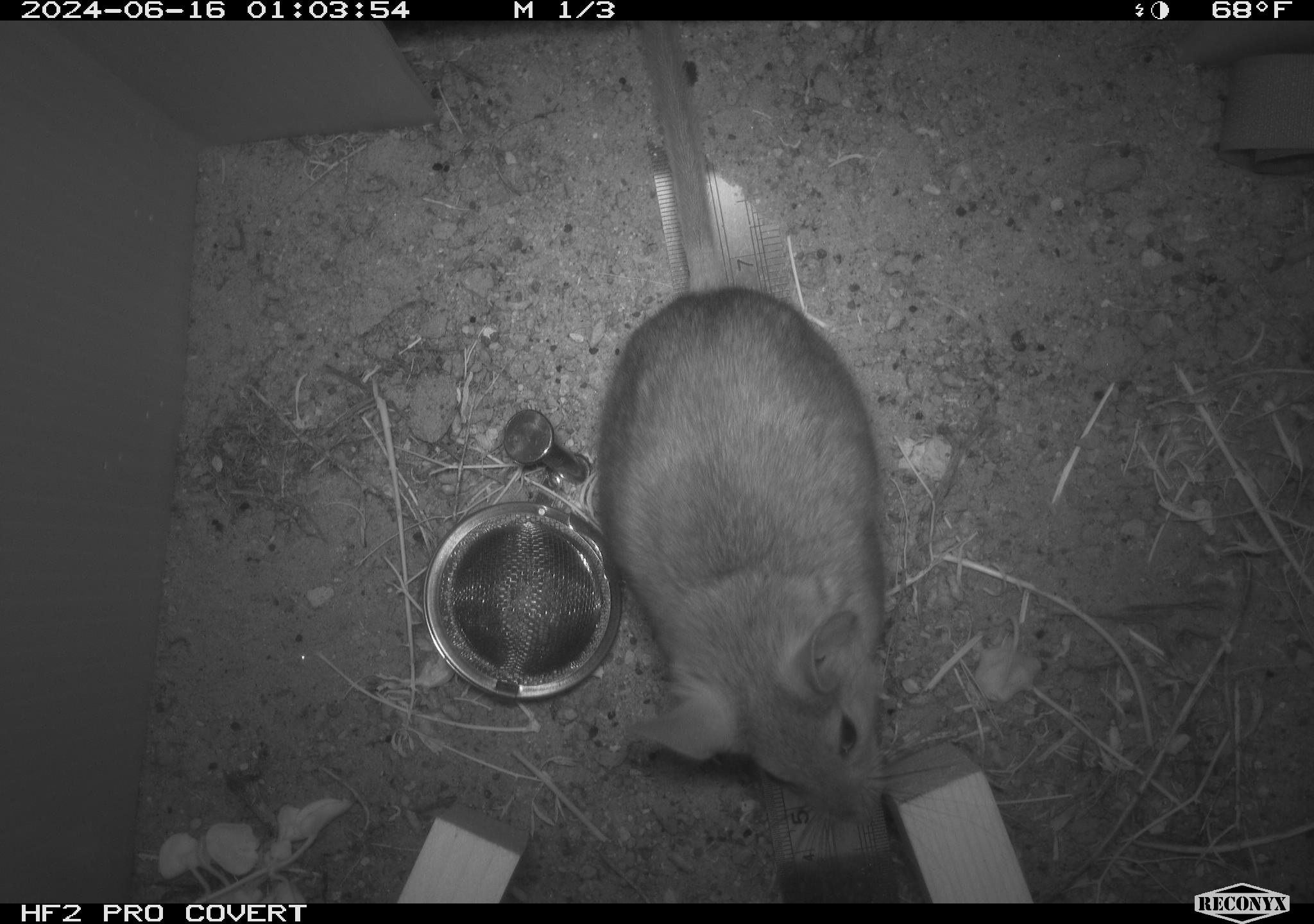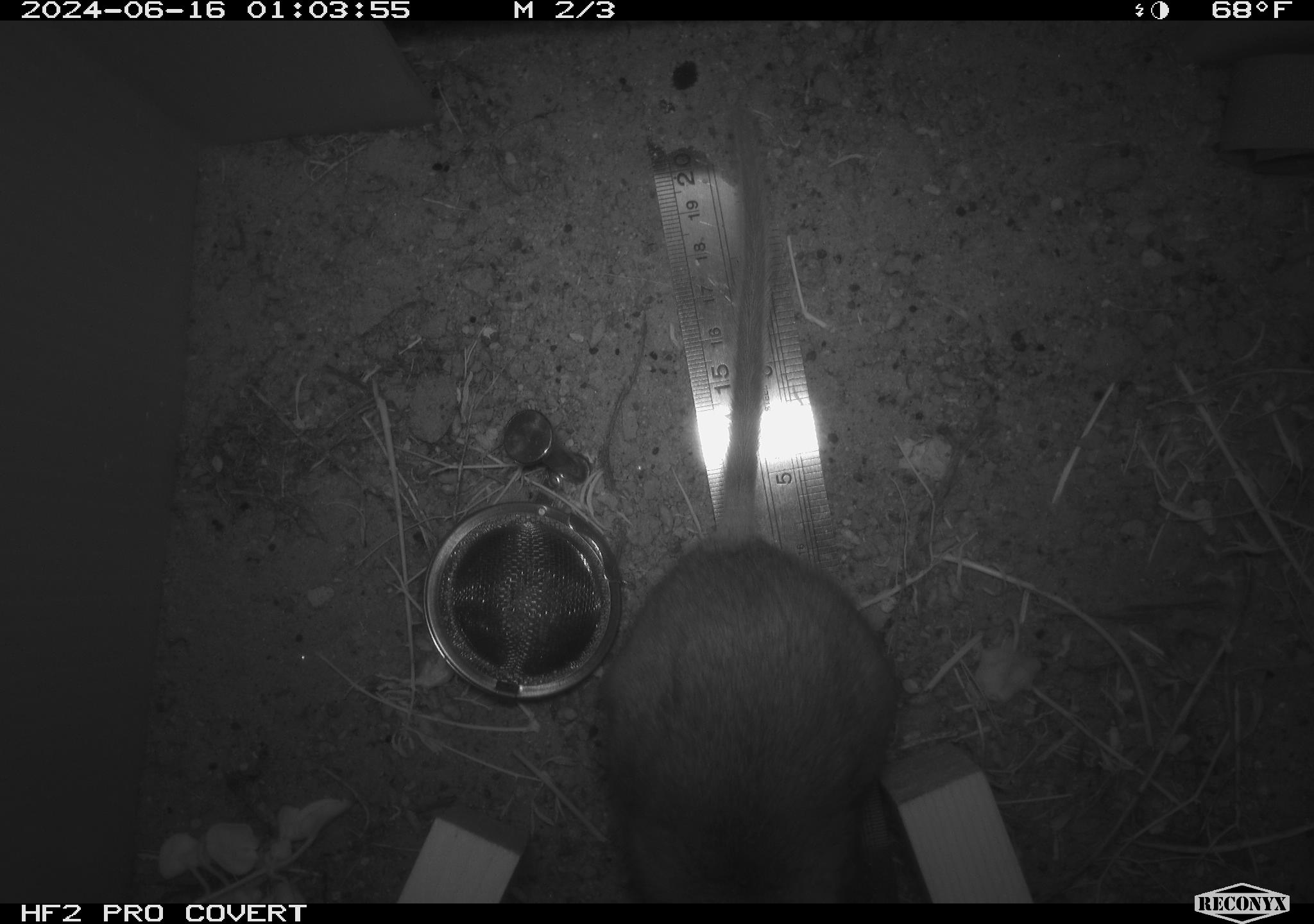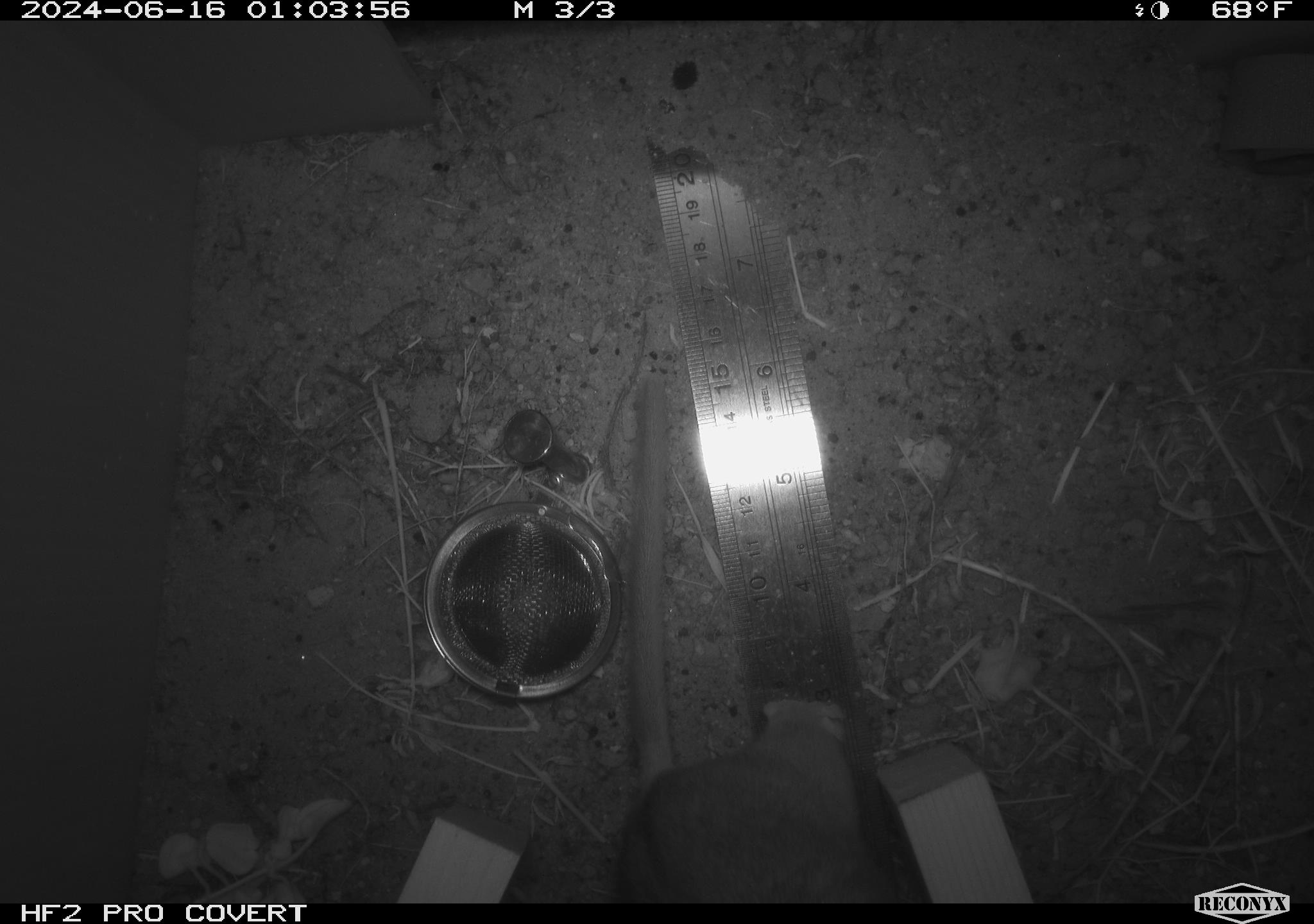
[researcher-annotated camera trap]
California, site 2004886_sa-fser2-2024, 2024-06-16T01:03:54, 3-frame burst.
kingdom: Animalia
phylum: Chordata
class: Mammalia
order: Rodentia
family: Cricetidae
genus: Neotoma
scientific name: Neotoma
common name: pack rat or woodrat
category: neotoma species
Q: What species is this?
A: Neotoma species (pack rat or woodrat) (Neotoma).